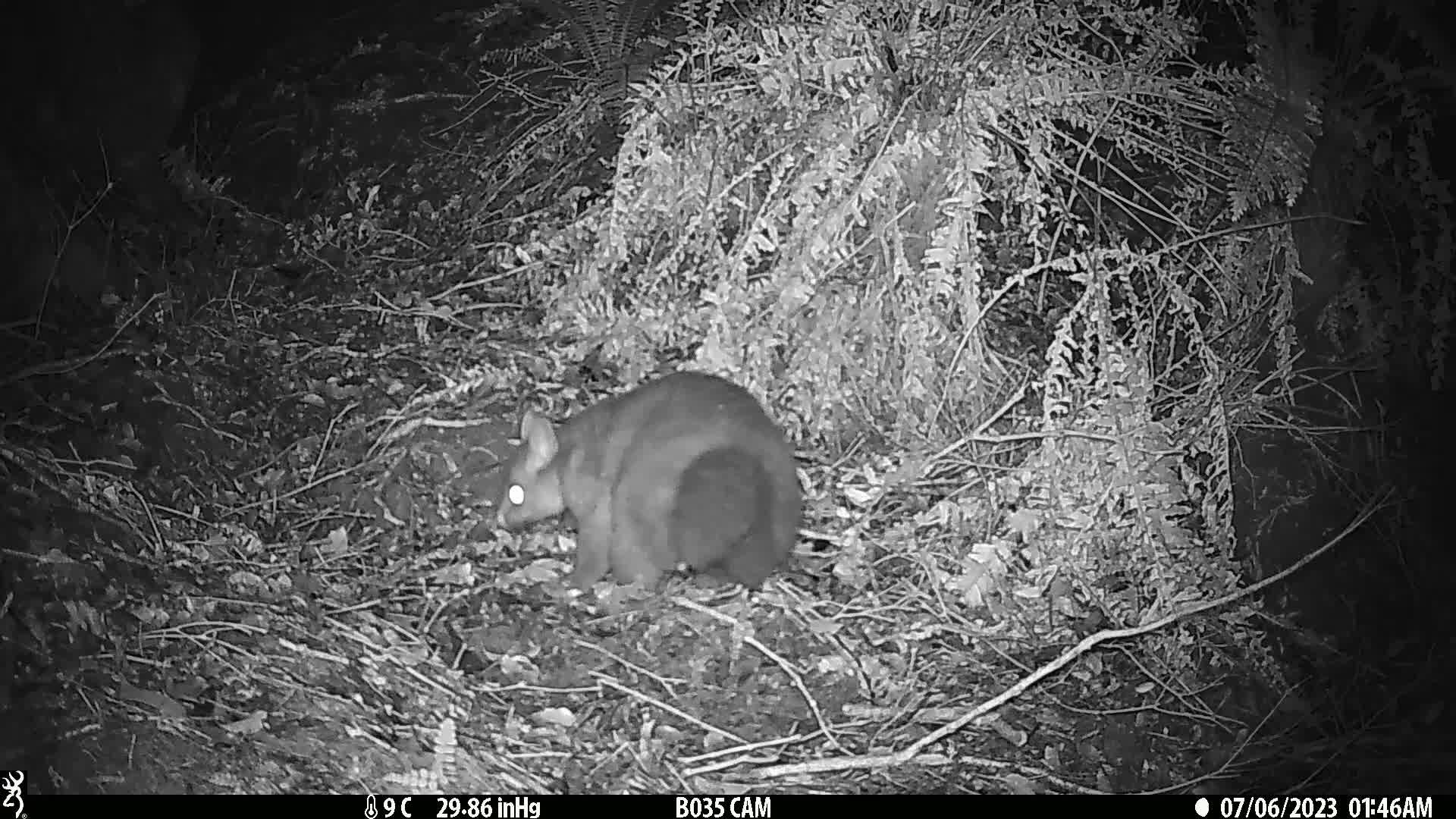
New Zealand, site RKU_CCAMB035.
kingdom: Animalia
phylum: Chordata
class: Mammalia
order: Diprotodontia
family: Phalangeridae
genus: Trichosurus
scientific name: Trichosurus vulpecula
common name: common brushtail possum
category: possum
Possum (common brushtail possum) (Trichosurus vulpecula).